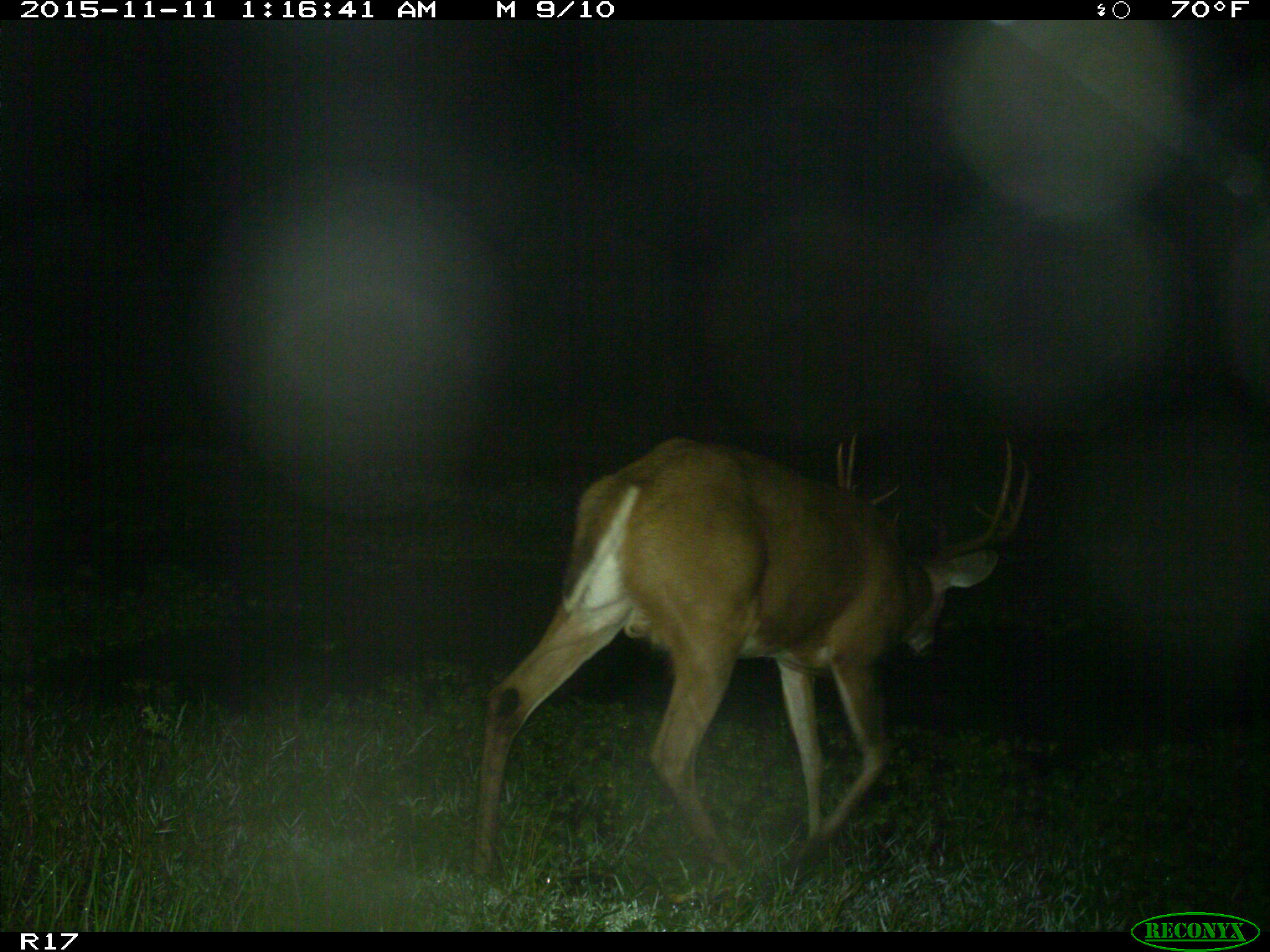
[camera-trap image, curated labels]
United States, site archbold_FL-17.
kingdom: Animalia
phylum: Chordata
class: Mammalia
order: Artiodactyla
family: Cervidae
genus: Odocoileus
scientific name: Odocoileus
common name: deer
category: unidentified deer